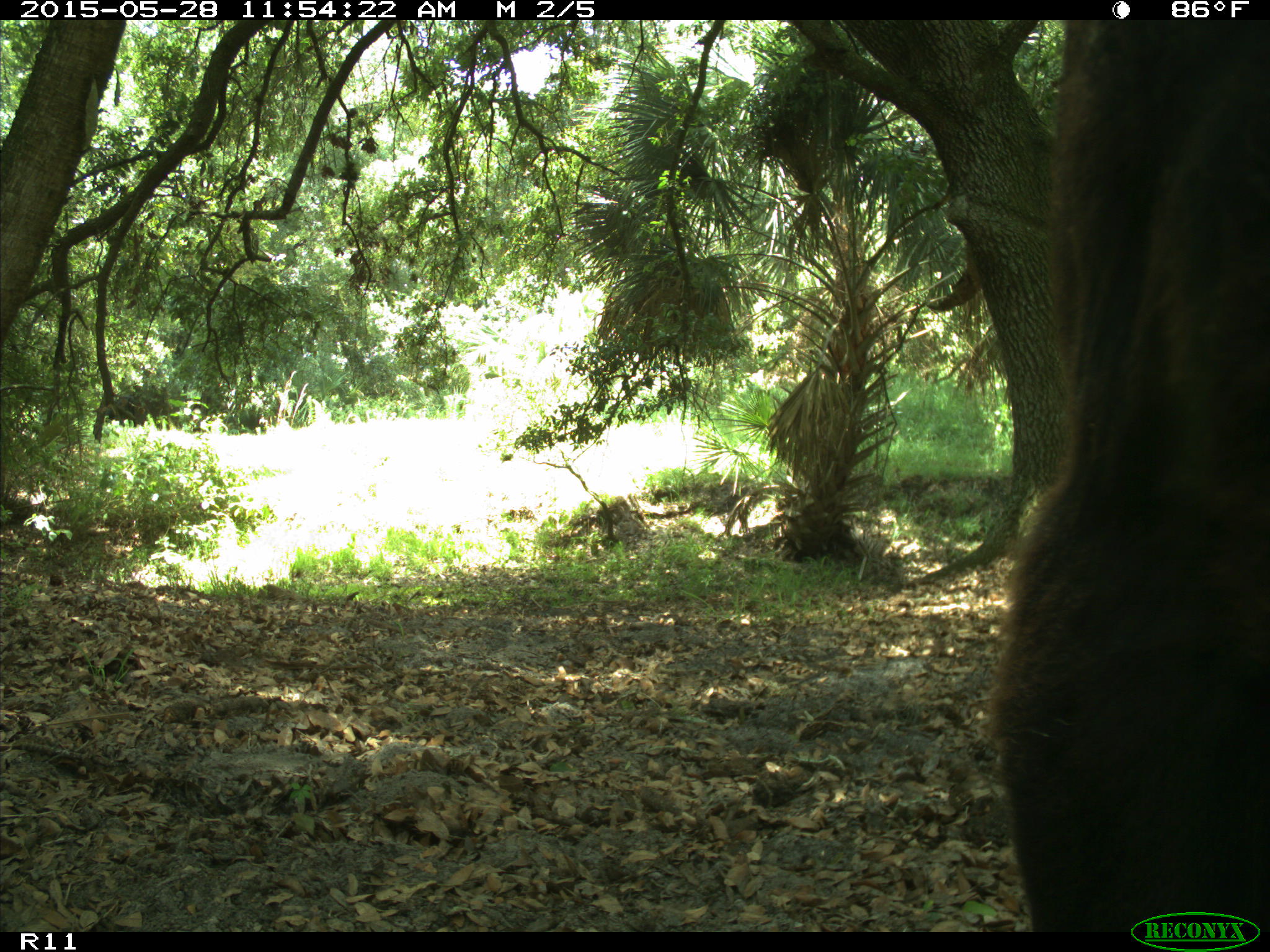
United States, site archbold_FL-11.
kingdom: Animalia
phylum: Chordata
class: Mammalia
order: Artiodactyla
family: Bovidae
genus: Bos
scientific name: Bos taurus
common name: domestic cow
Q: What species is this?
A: Bos taurus (domestic cow).